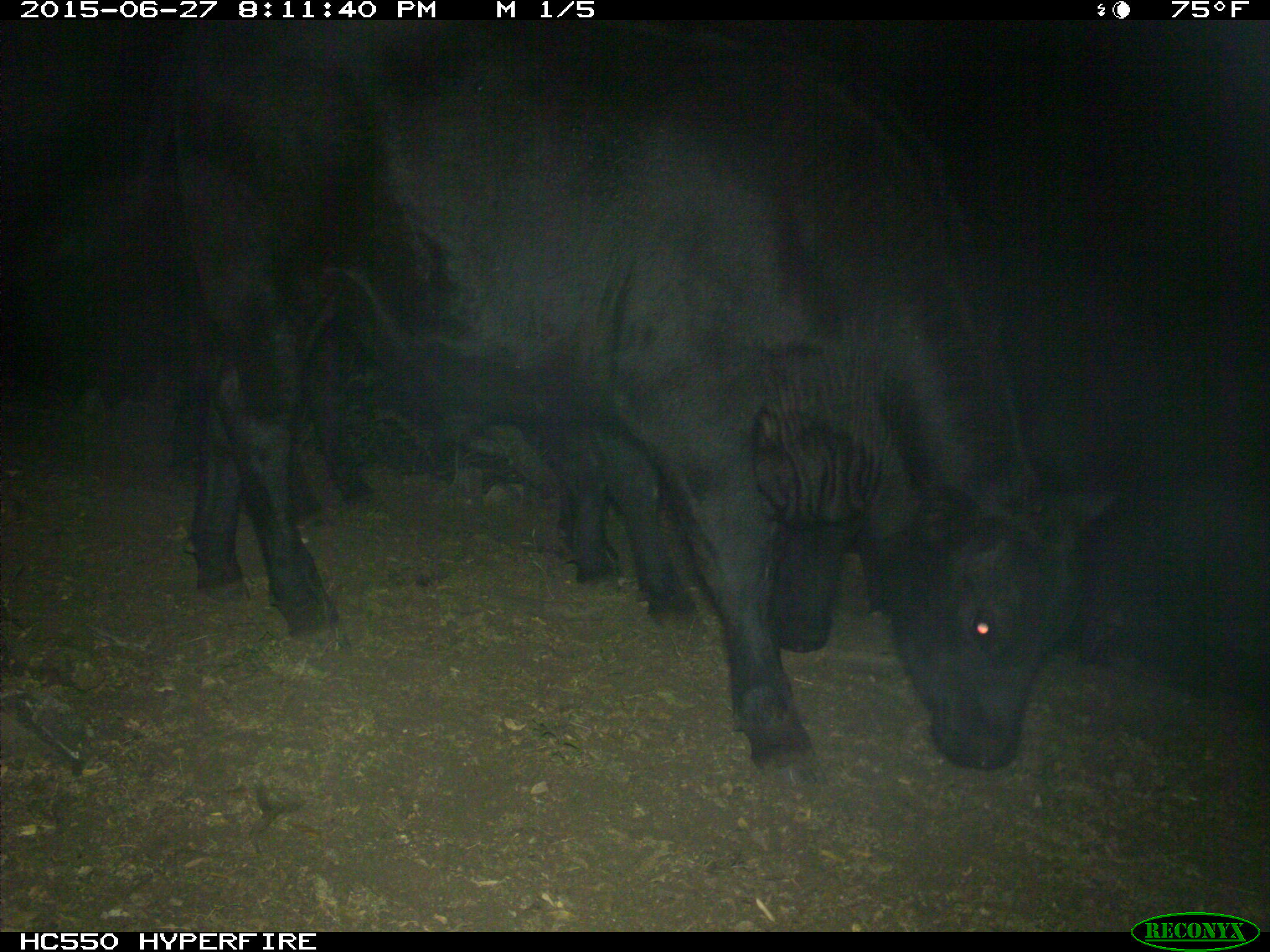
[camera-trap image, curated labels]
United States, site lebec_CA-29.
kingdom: Animalia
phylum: Chordata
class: Mammalia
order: Artiodactyla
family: Bovidae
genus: Bos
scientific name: Bos taurus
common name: domestic cow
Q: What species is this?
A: Bos taurus (domestic cow).